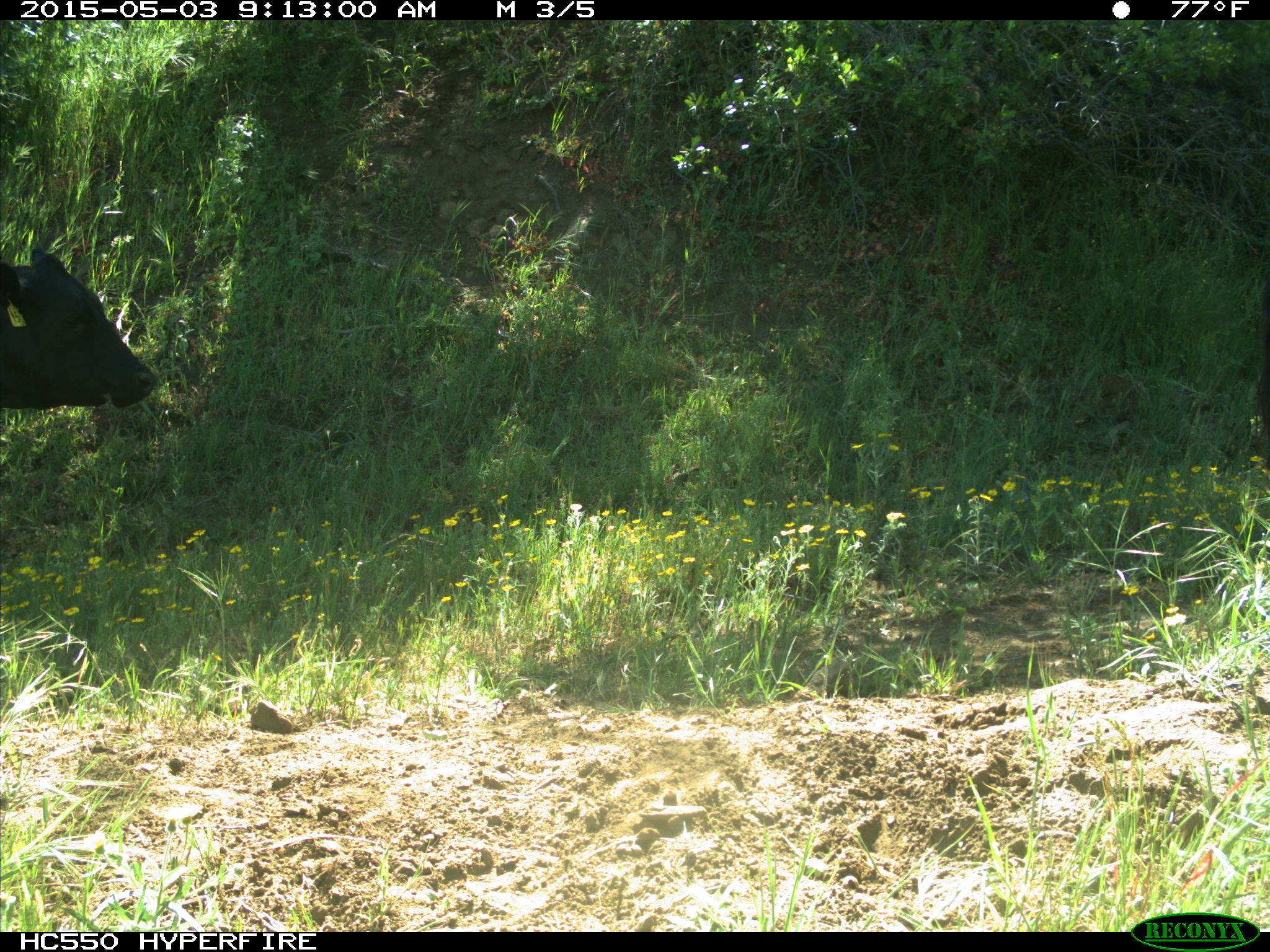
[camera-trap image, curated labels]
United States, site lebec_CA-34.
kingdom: Animalia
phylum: Chordata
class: Mammalia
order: Artiodactyla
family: Bovidae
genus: Bos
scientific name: Bos taurus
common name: domestic cow